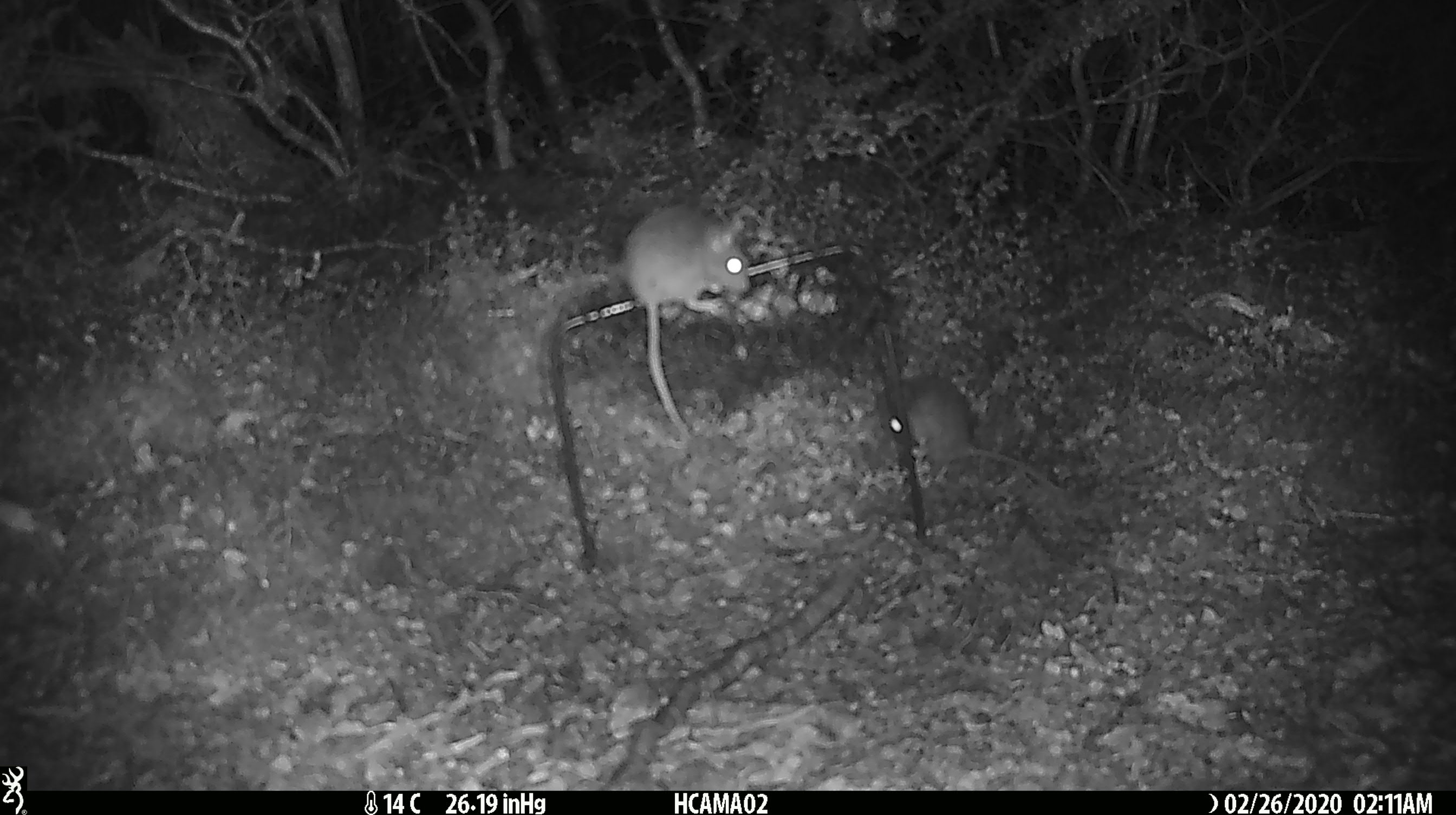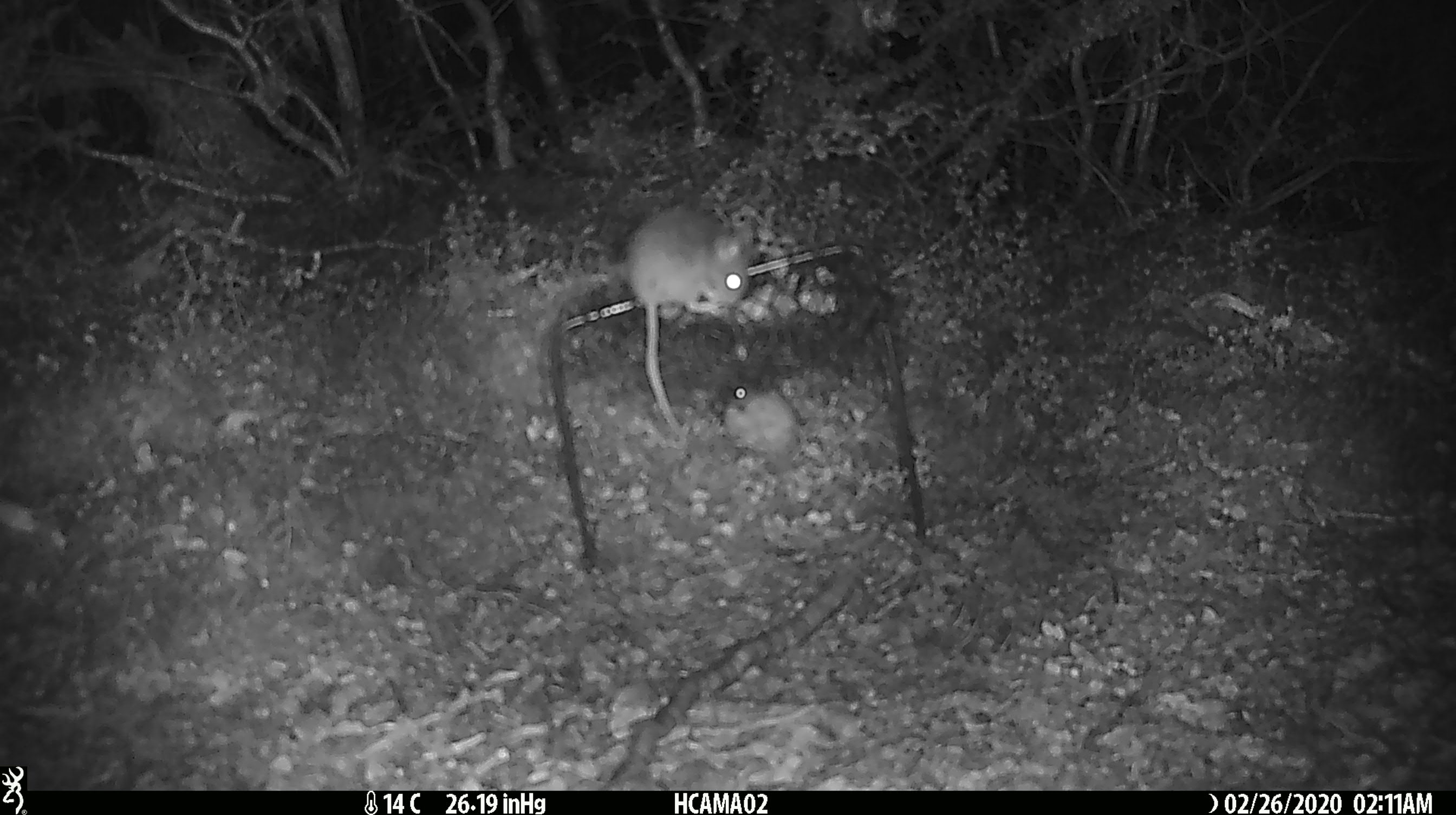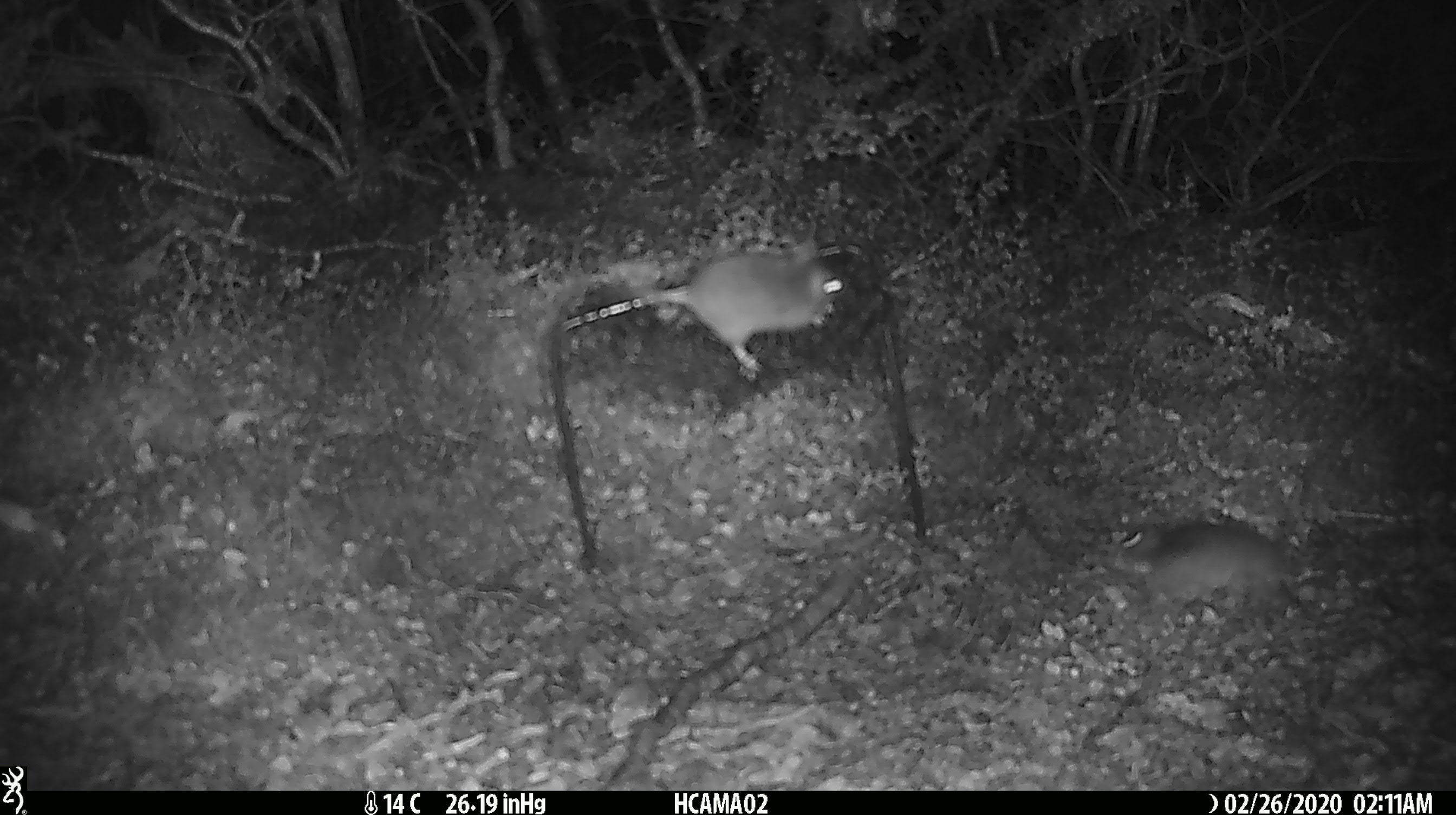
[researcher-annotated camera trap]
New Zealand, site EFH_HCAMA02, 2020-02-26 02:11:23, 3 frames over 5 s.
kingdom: Animalia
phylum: Chordata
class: Mammalia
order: Rodentia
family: Muridae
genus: Mus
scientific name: Mus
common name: mouse